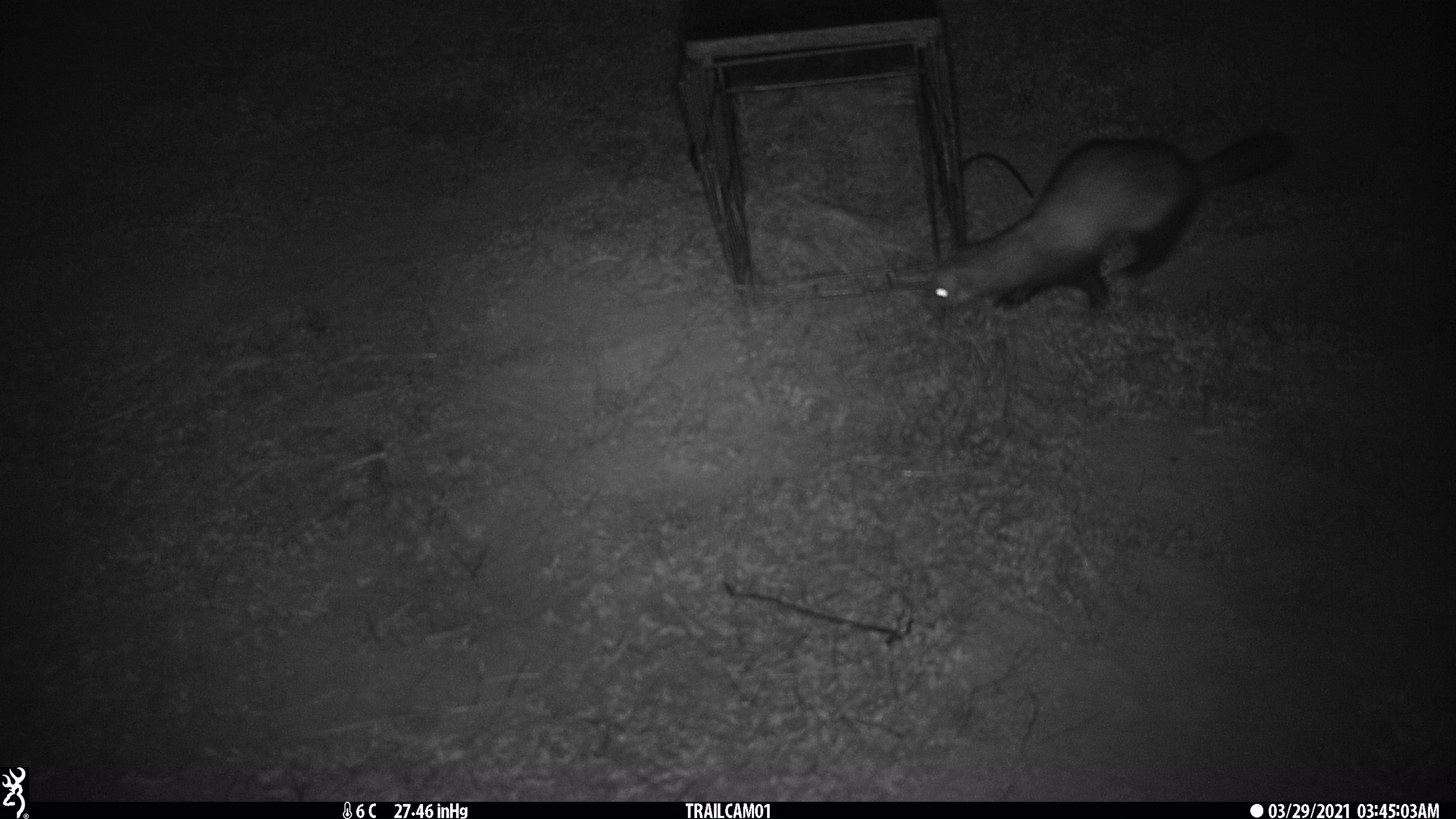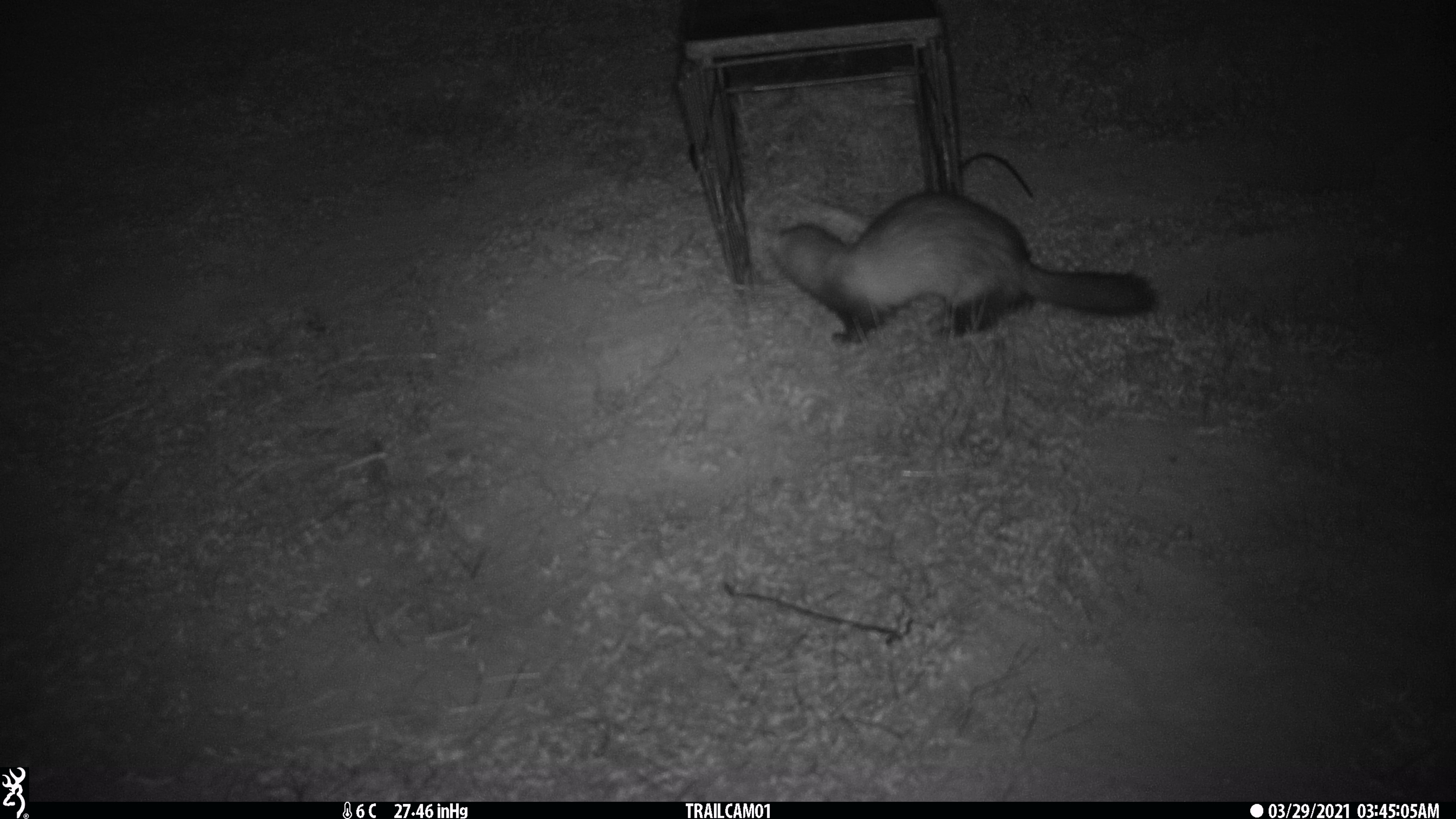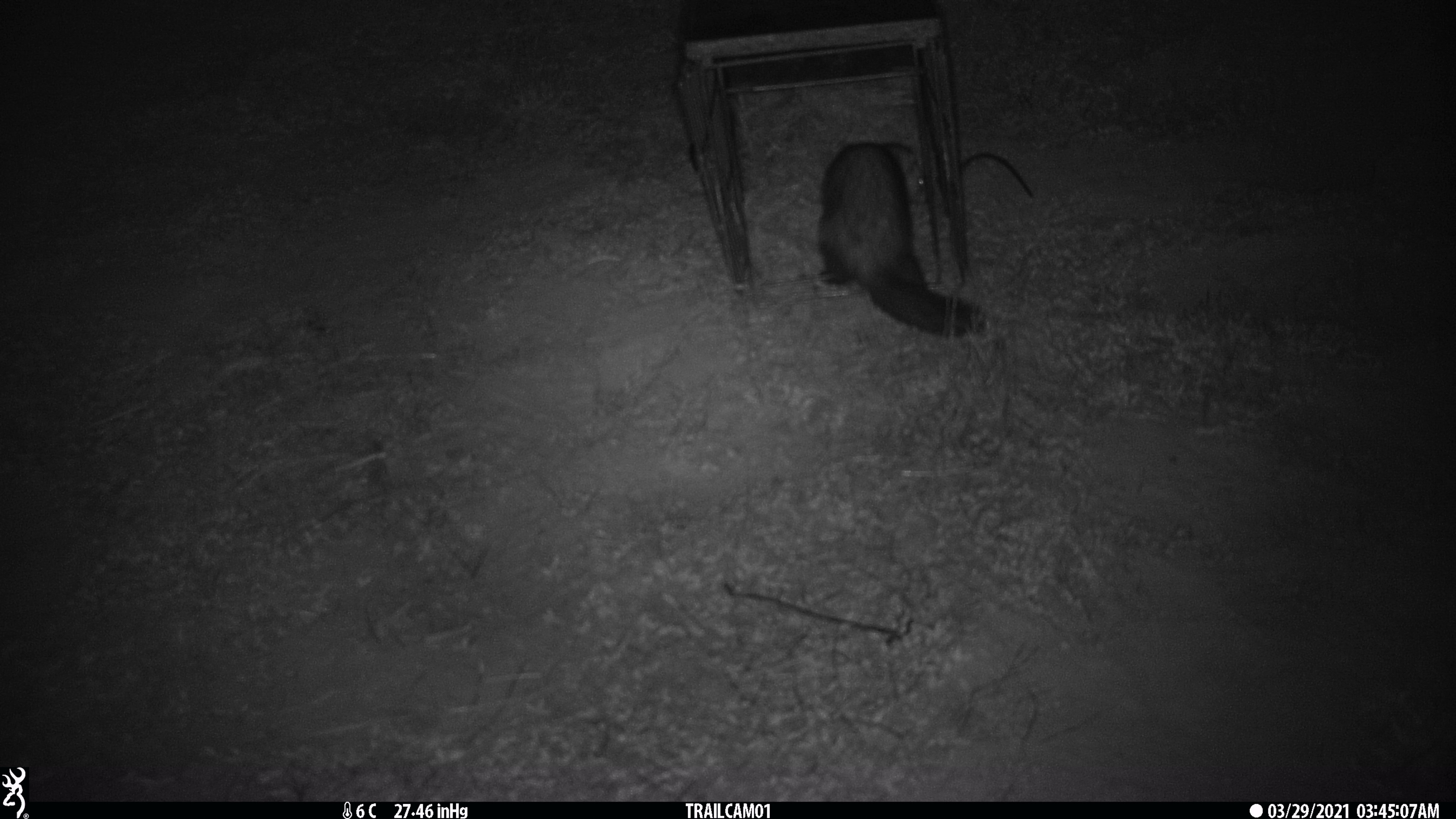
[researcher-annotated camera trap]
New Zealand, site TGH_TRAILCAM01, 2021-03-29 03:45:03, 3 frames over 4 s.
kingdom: Animalia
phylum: Chordata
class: Mammalia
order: Carnivora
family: Mustelidae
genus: Mustela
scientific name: Mustela furo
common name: ferret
Ferret (Mustela furo).